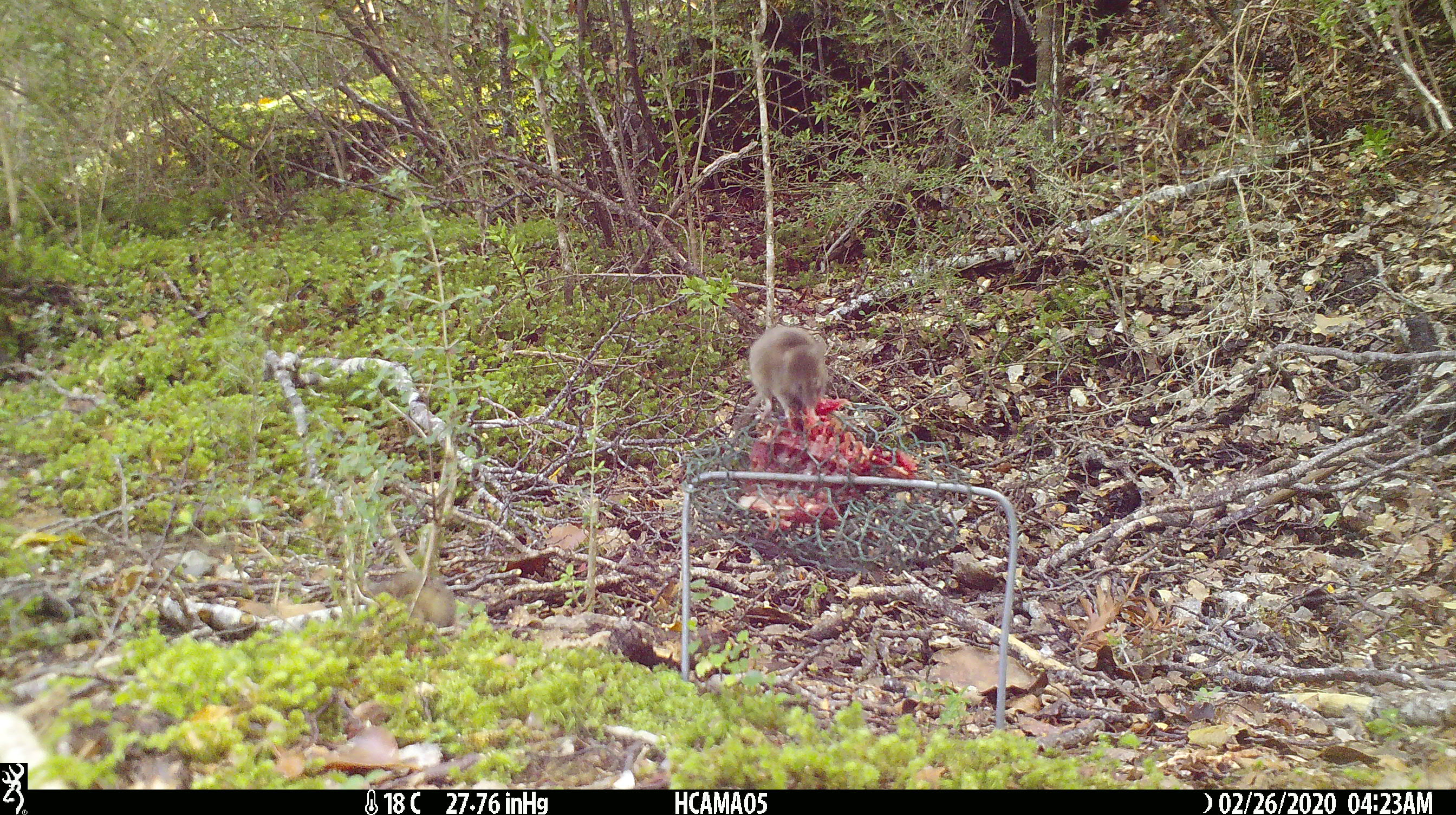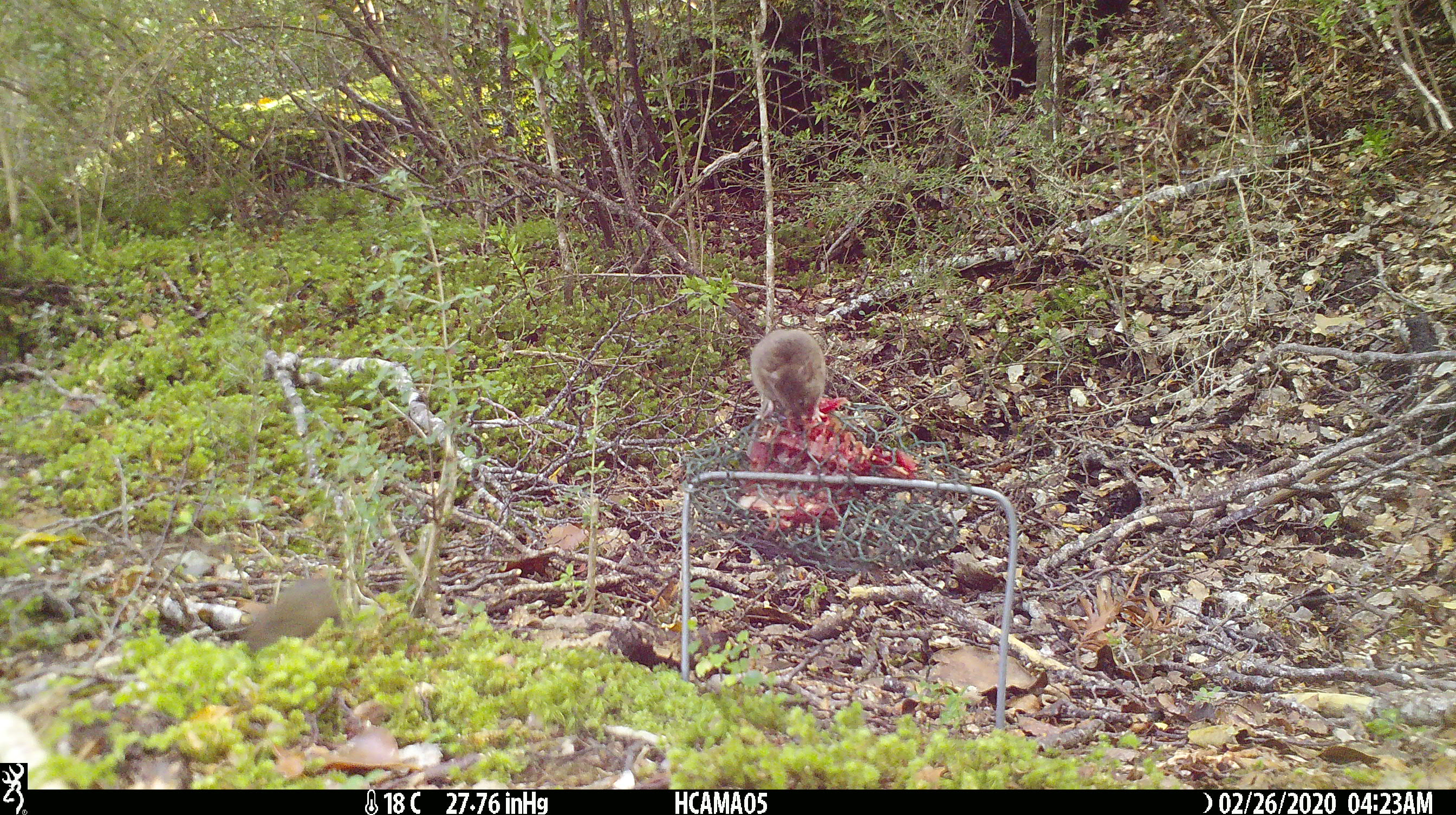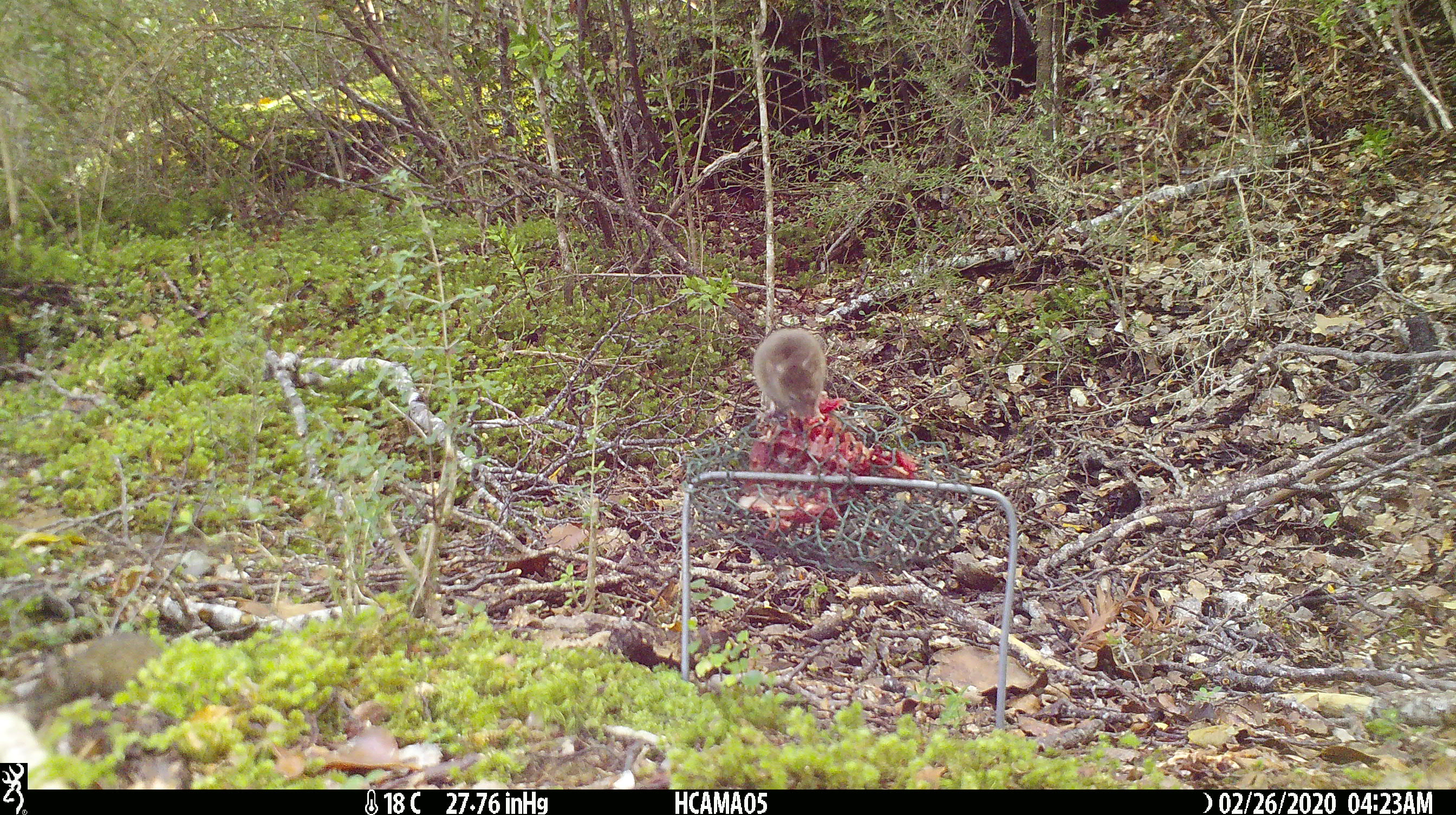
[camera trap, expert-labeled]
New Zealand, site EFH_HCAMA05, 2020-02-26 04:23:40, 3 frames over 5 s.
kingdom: Animalia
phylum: Chordata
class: Mammalia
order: Rodentia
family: Muridae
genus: Mus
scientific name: Mus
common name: mouse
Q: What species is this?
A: Mouse (Mus).